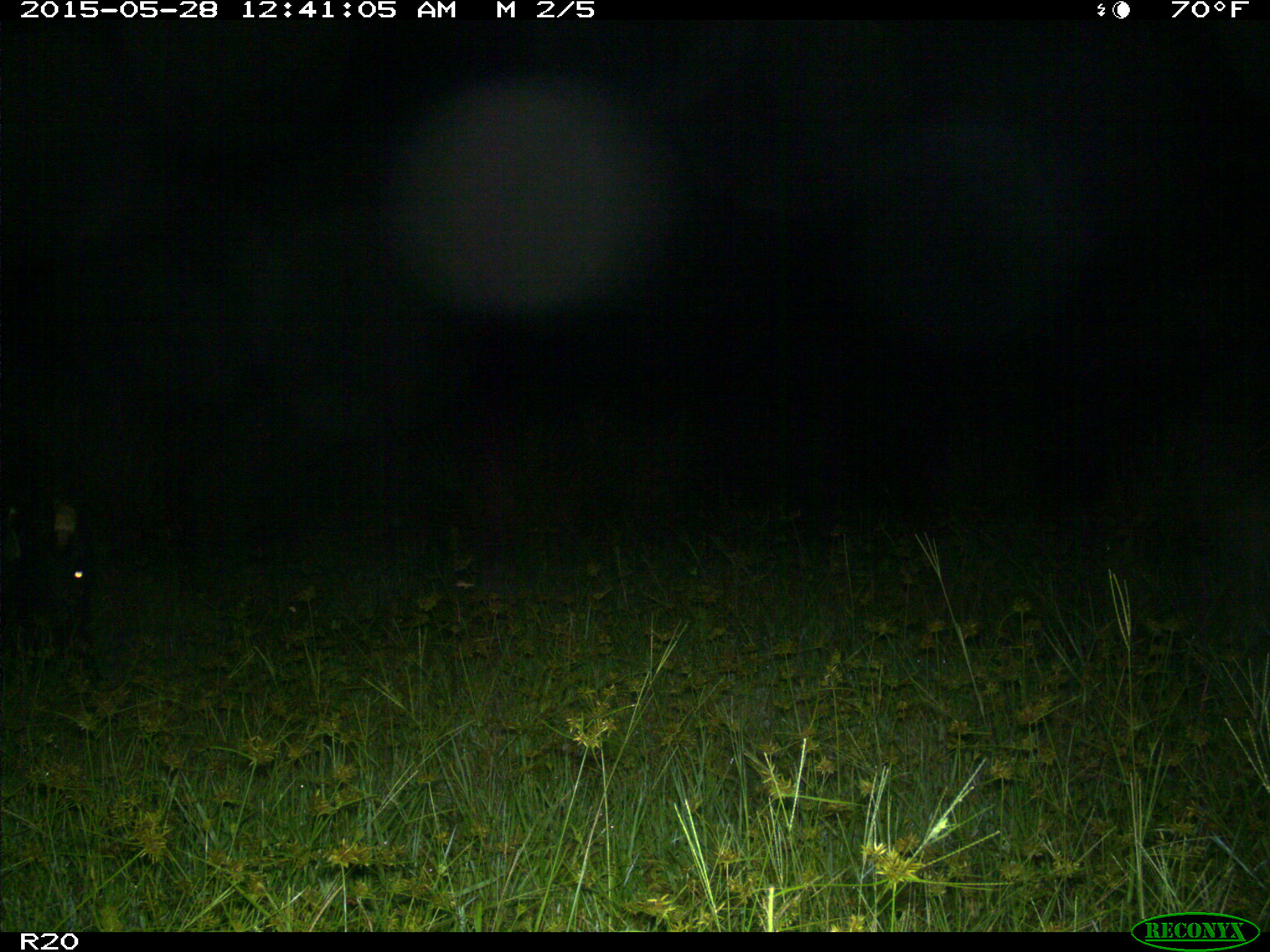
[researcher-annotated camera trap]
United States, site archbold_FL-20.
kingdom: Animalia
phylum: Chordata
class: Mammalia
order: Artiodactyla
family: Bovidae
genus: Bos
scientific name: Bos taurus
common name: domestic cow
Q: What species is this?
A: Bos taurus (domestic cow).